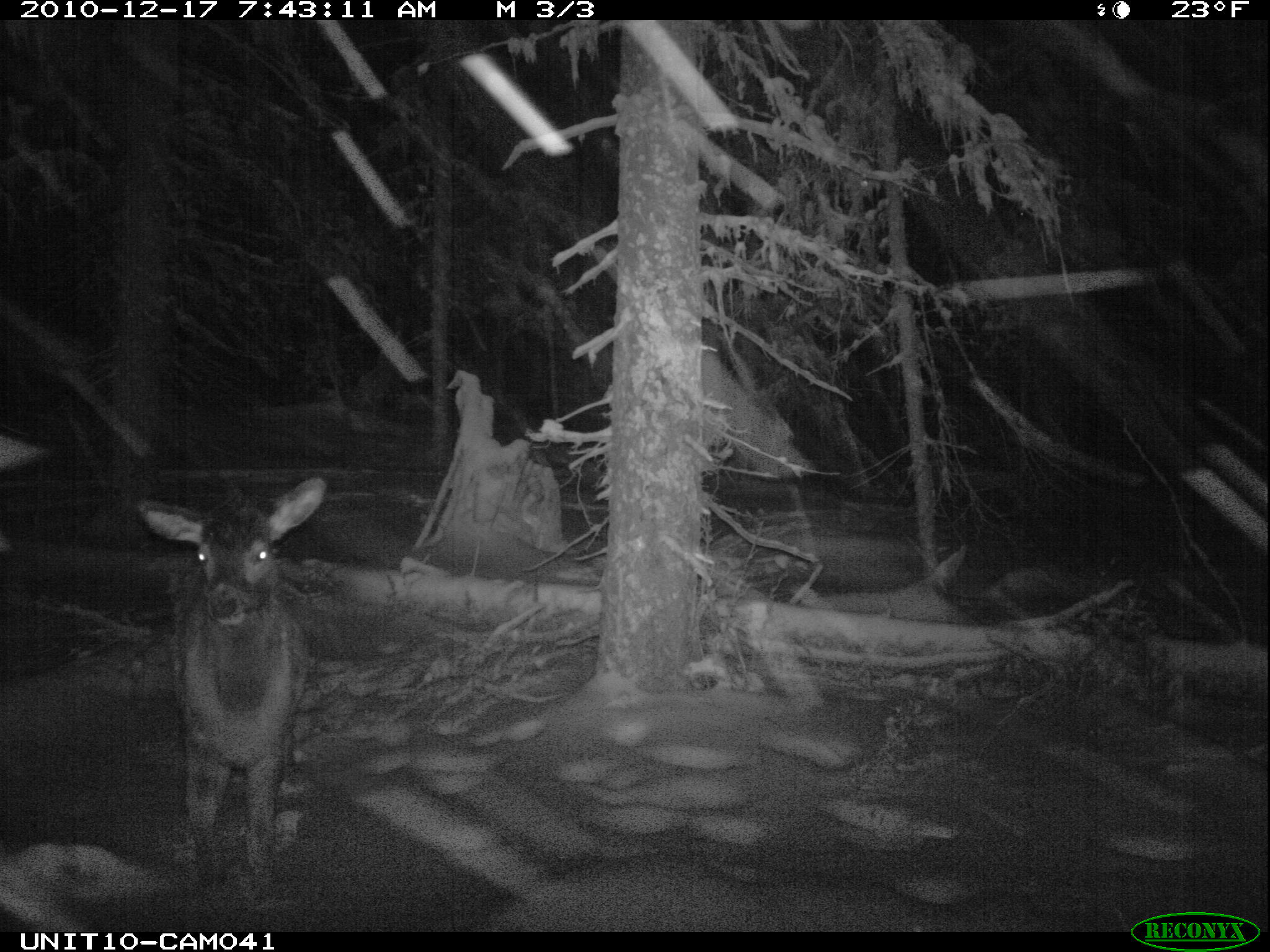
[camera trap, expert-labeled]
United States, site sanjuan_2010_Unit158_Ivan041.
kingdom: Animalia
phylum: Chordata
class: Mammalia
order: Artiodactyla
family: Cervidae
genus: Cervus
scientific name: Cervus elaphus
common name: red deer